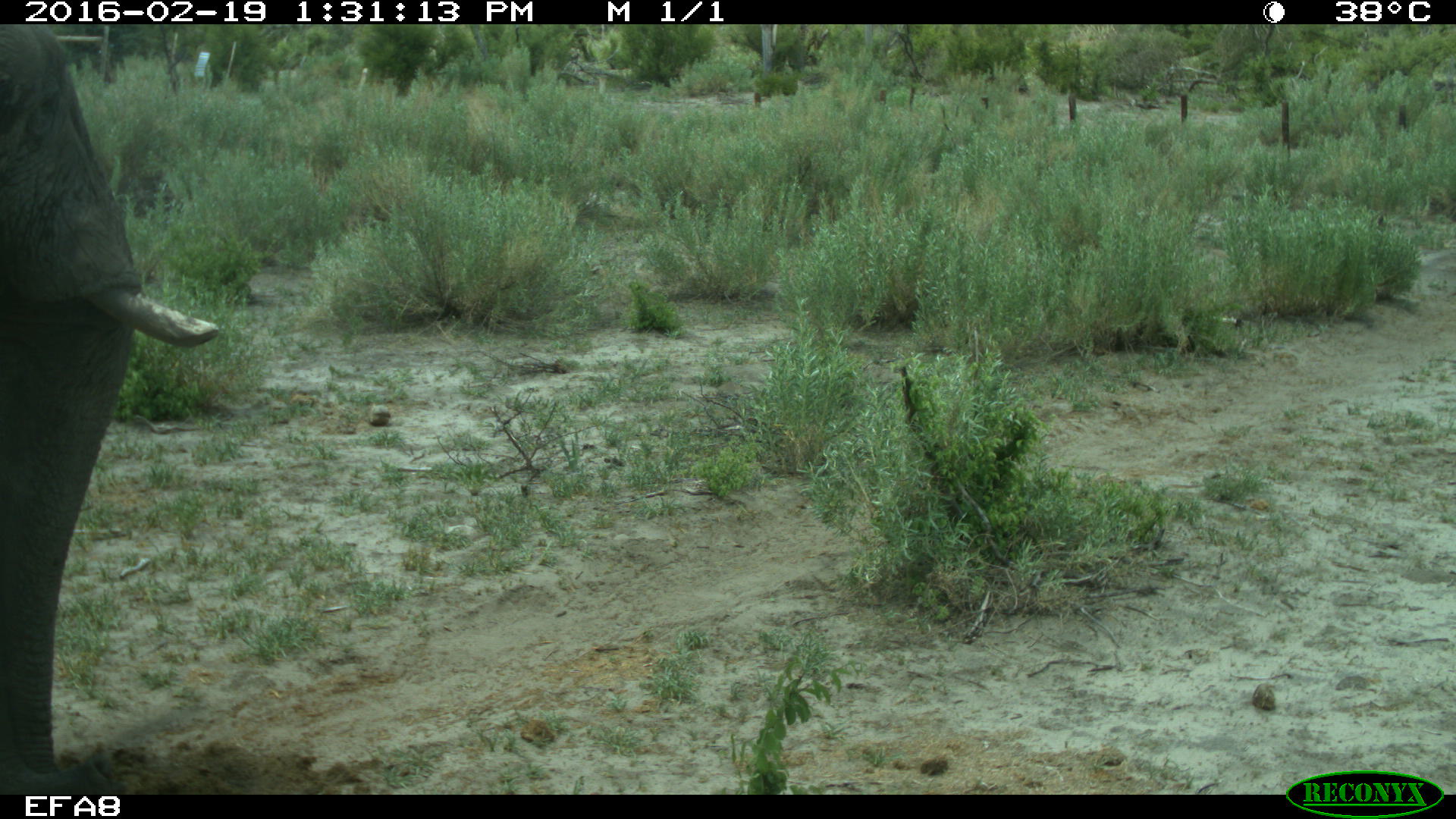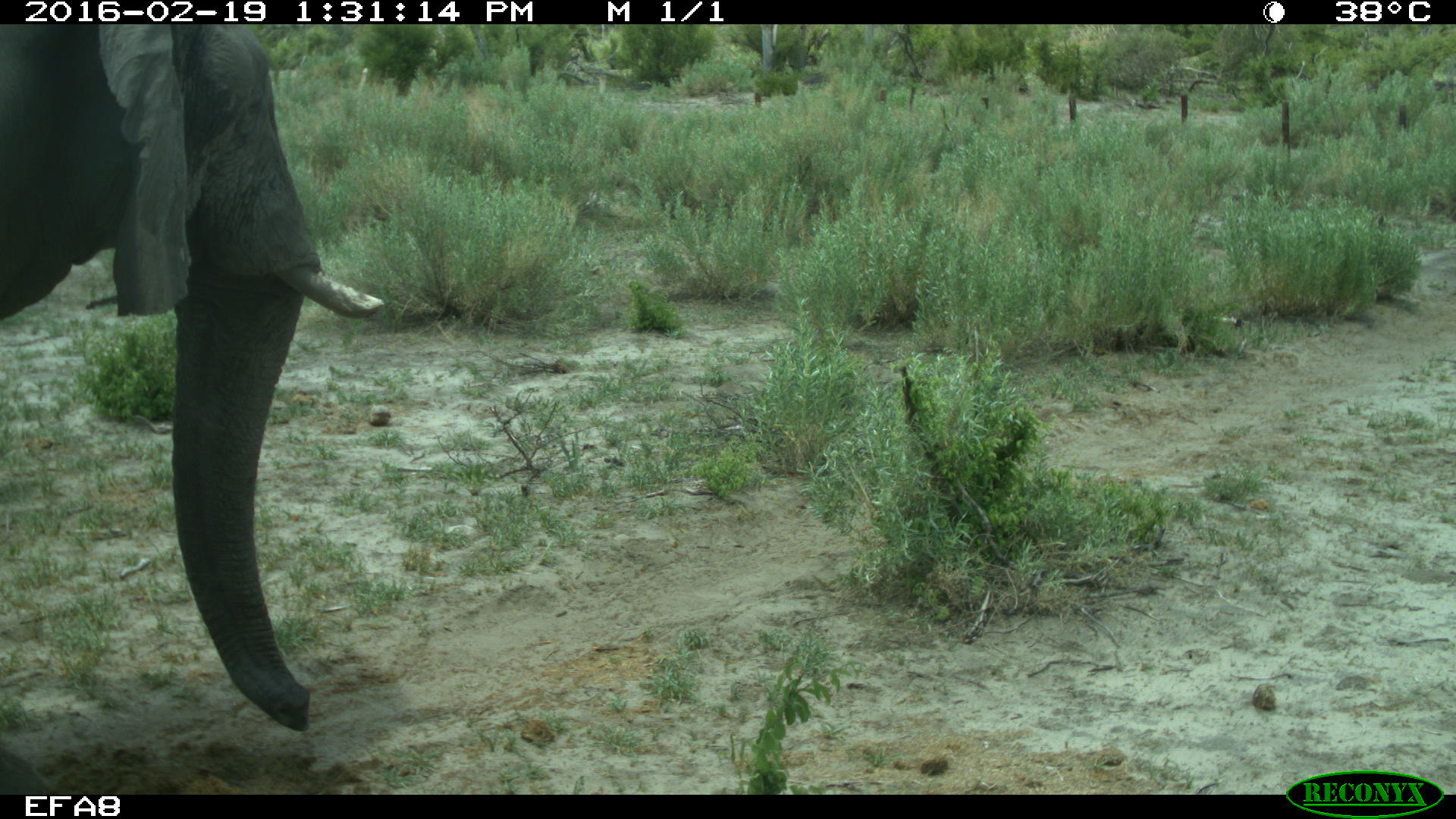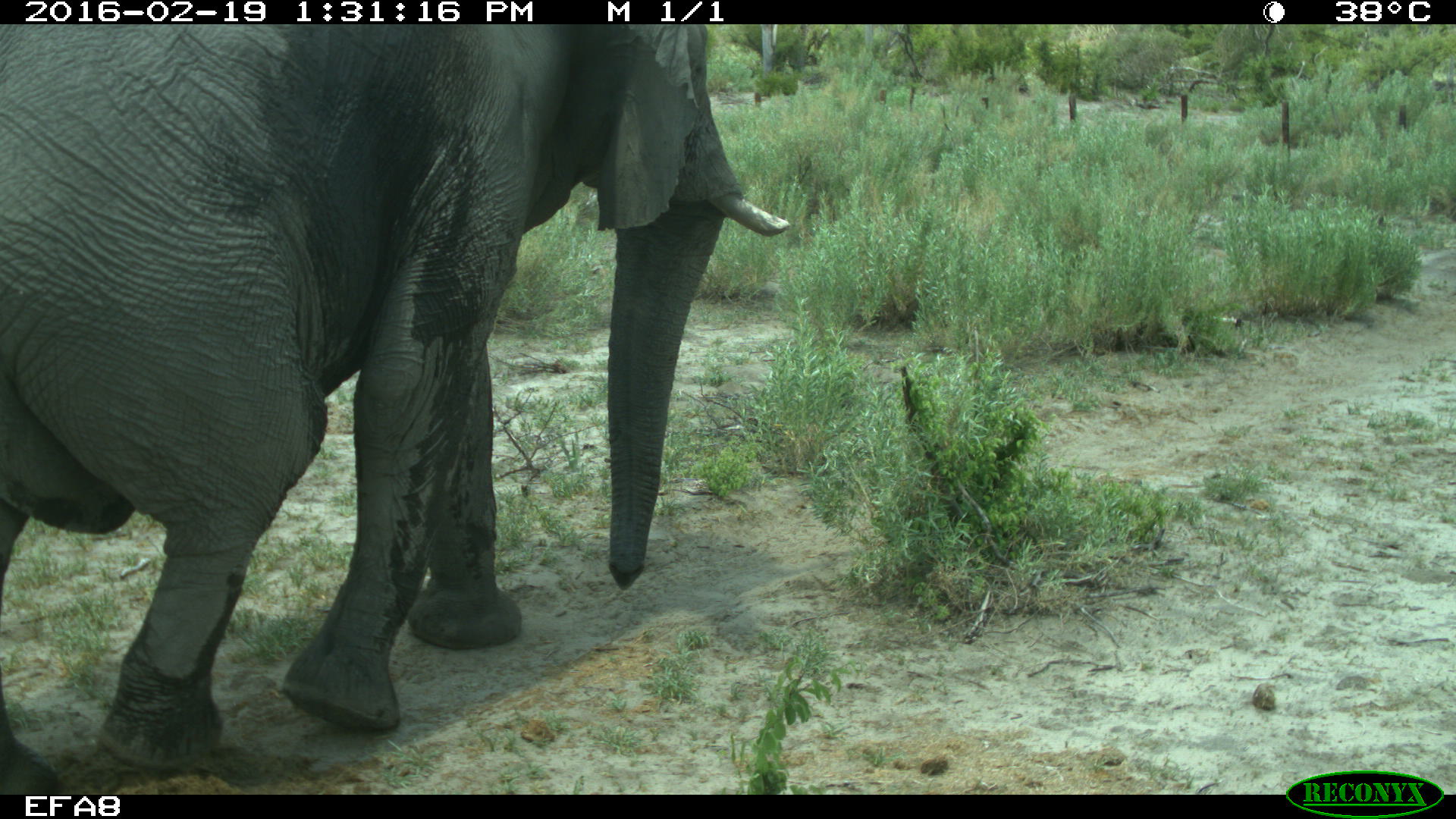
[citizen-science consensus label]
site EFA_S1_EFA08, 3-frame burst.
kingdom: Animalia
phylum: Chordata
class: Mammalia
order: Proboscidea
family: Elephantidae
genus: Loxodonta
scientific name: Loxodonta africana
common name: african bush elephant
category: elephant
Elephant (african bush elephant) (Loxodonta africana), count 1. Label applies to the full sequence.